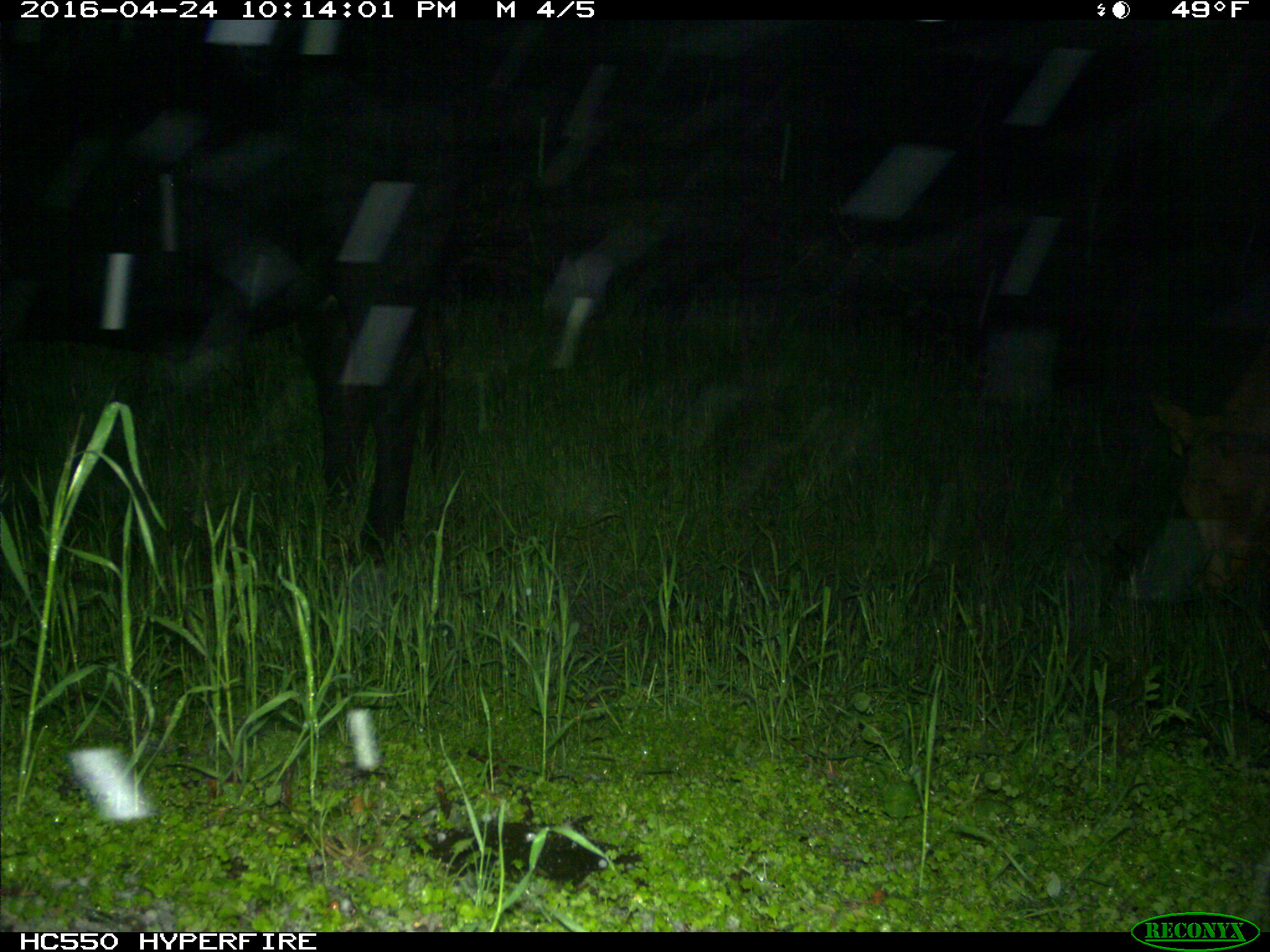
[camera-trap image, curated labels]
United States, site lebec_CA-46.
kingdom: Animalia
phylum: Chordata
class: Mammalia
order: Artiodactyla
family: Bovidae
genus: Bos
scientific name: Bos taurus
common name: domestic cow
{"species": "Bos taurus (domestic cow)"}